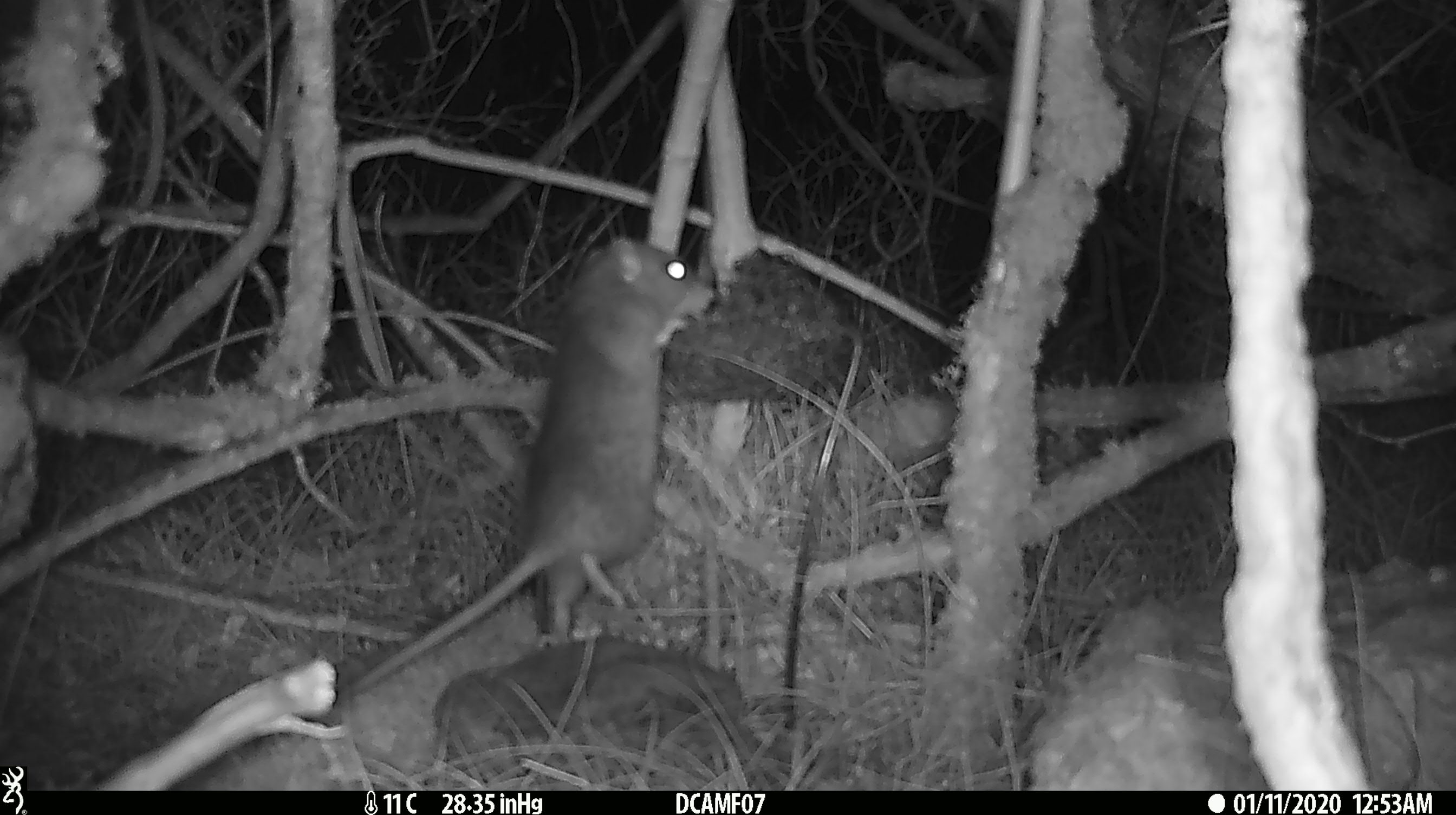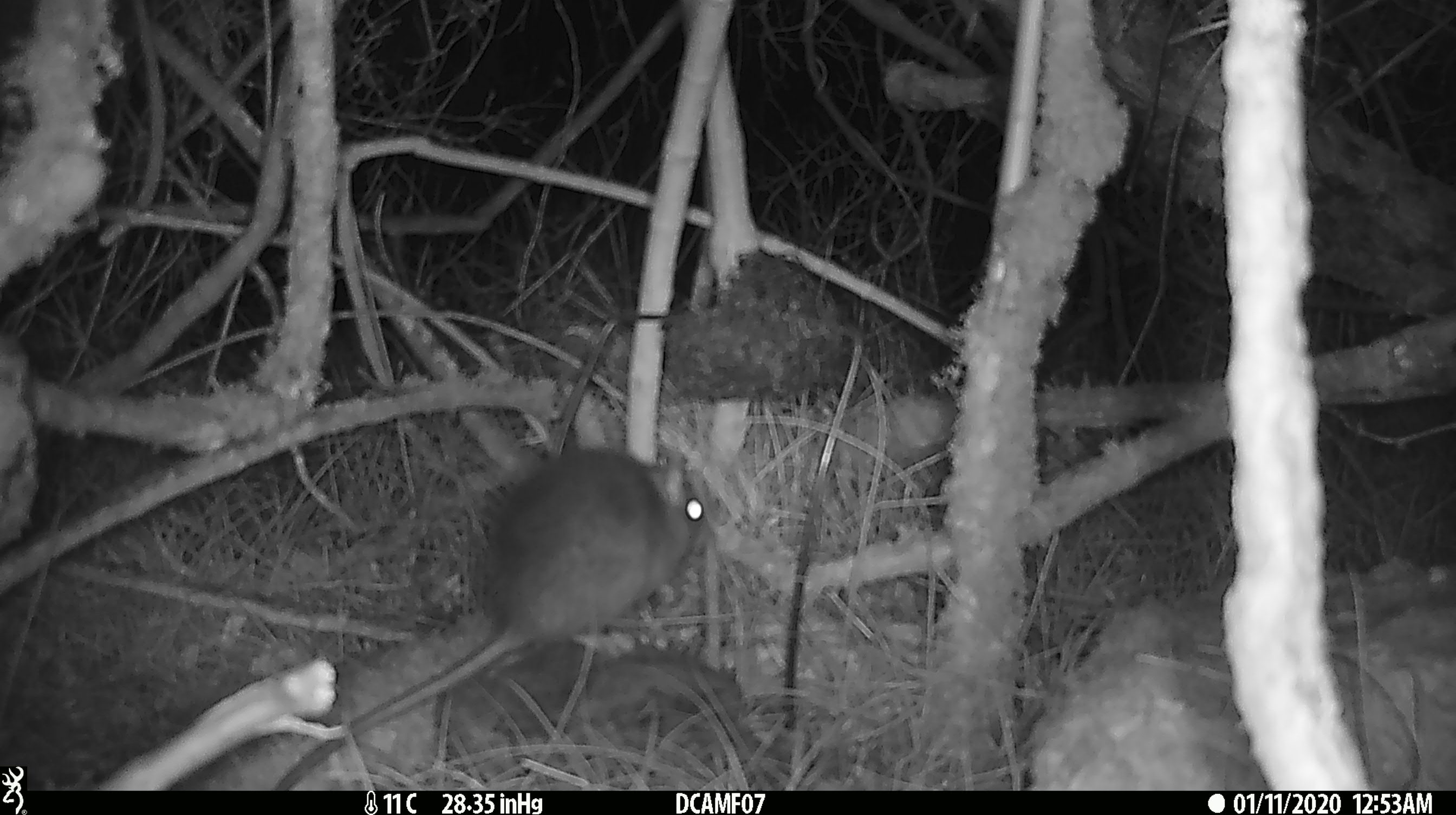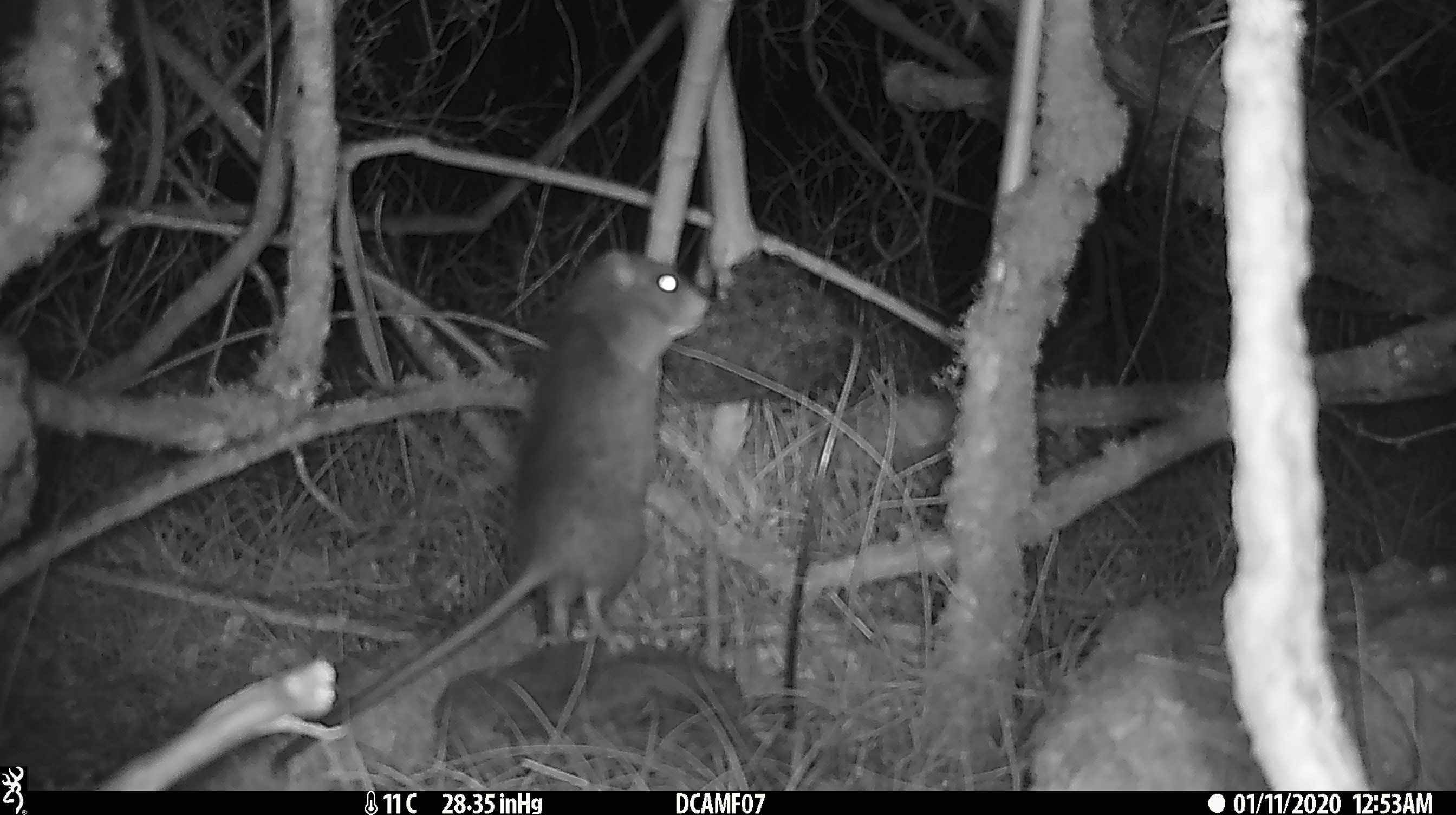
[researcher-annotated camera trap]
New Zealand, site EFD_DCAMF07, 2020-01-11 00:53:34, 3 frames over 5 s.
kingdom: Animalia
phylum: Chordata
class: Mammalia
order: Rodentia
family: Muridae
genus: Rattus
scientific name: Rattus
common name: rat